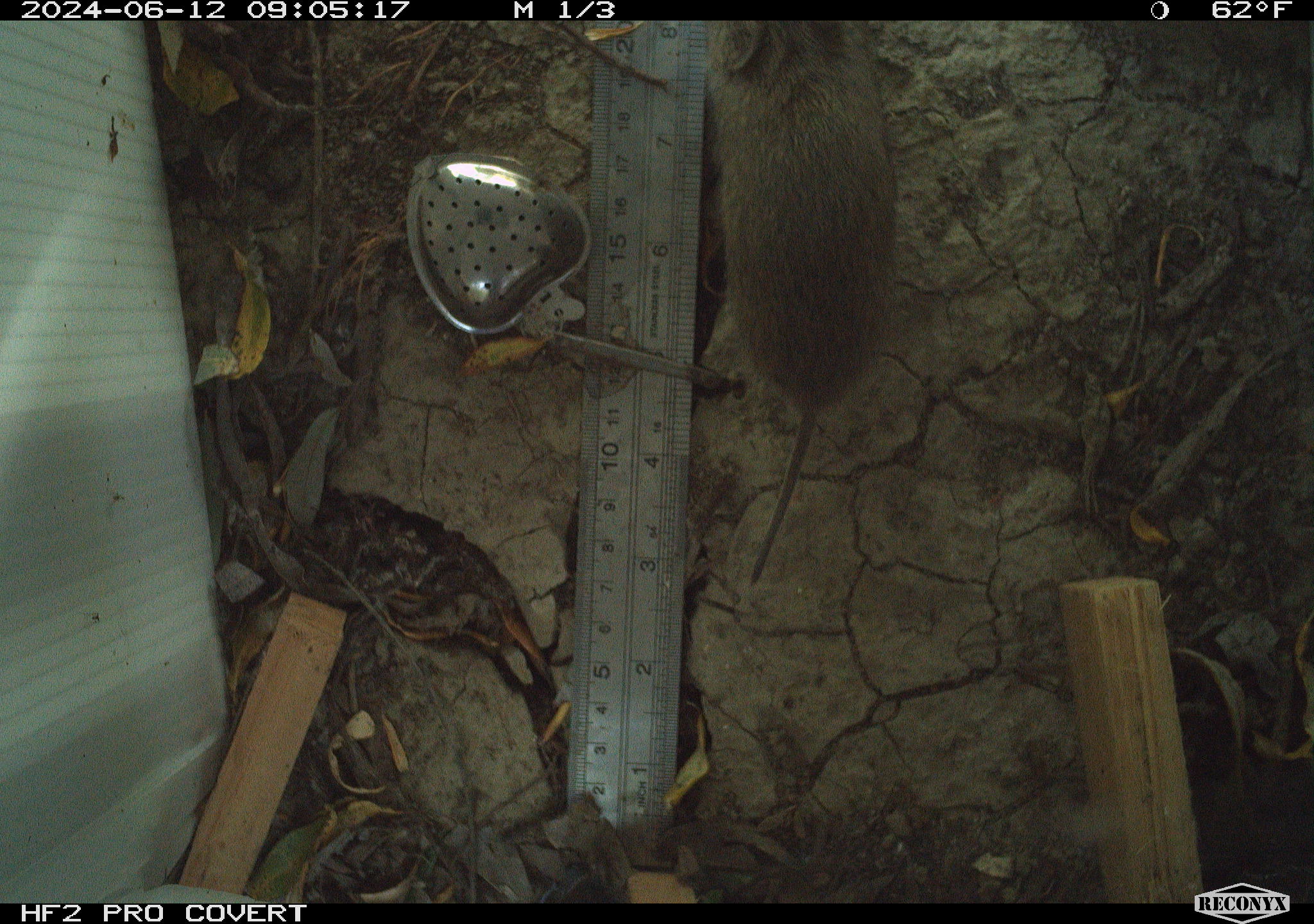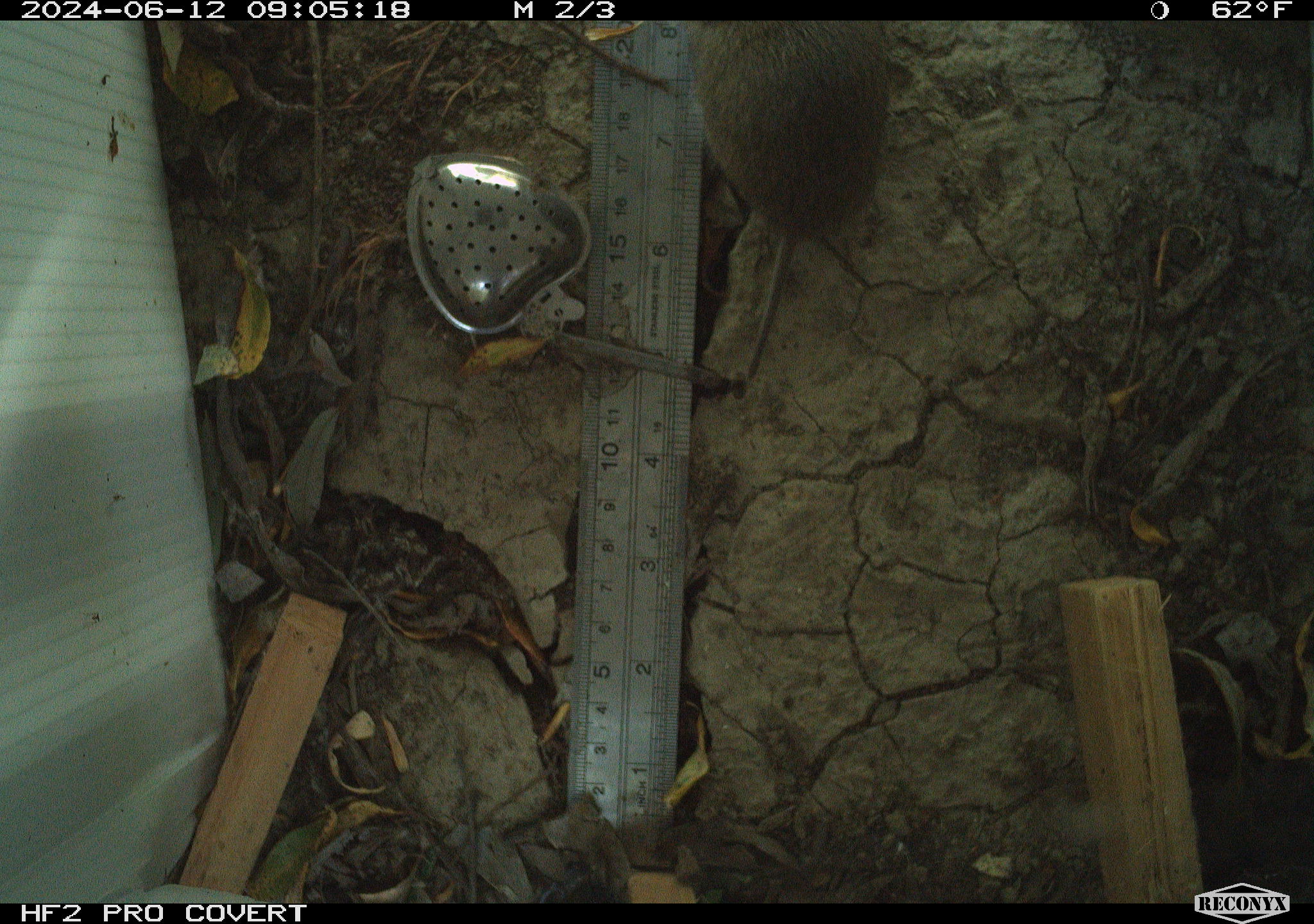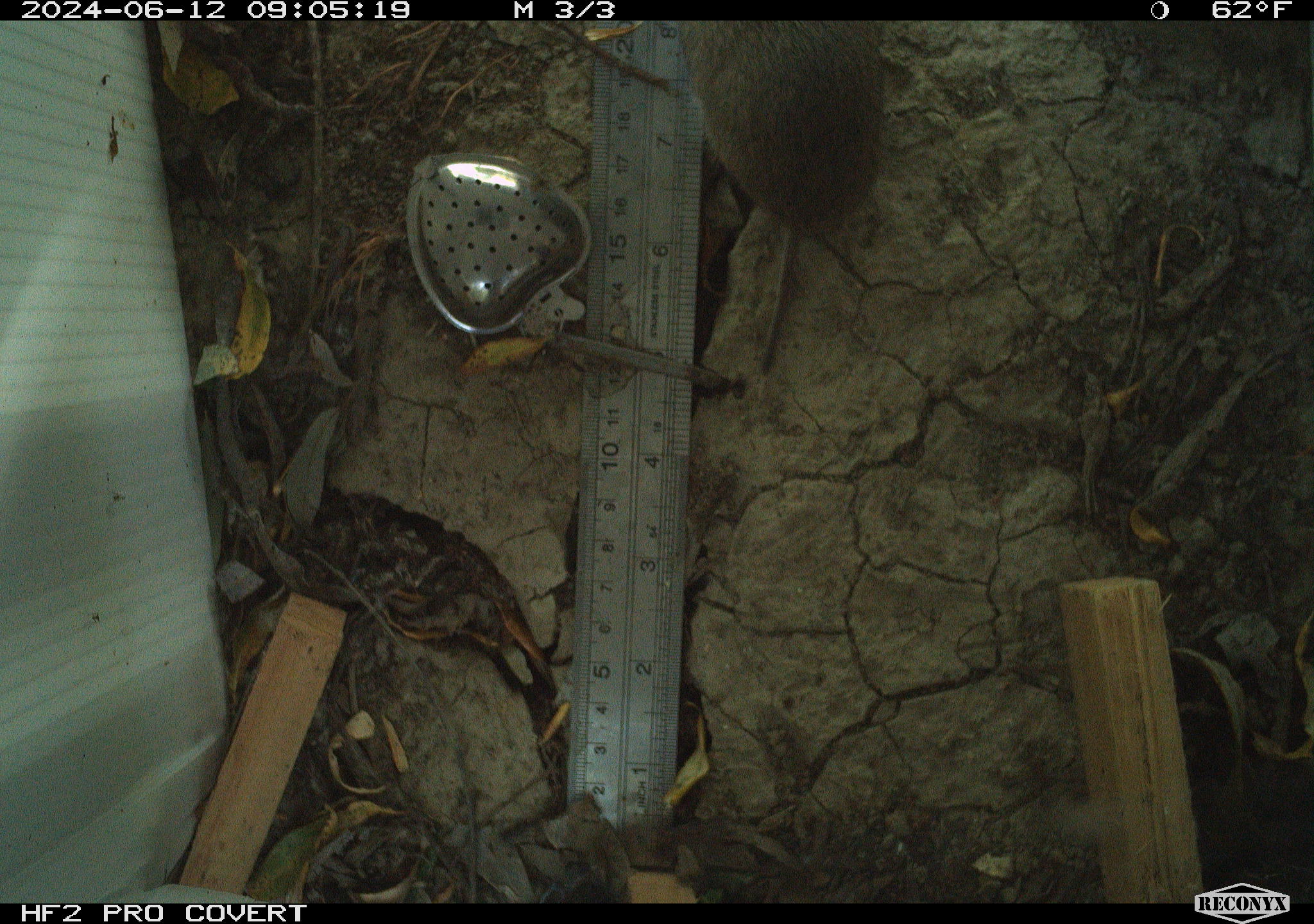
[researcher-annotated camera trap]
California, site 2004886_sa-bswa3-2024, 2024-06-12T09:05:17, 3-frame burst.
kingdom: Animalia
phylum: Chordata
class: Mammalia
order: Rodentia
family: Cricetidae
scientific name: Arvicolinae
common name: voles, lemmings, and muskrats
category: arvicolinae subfamily